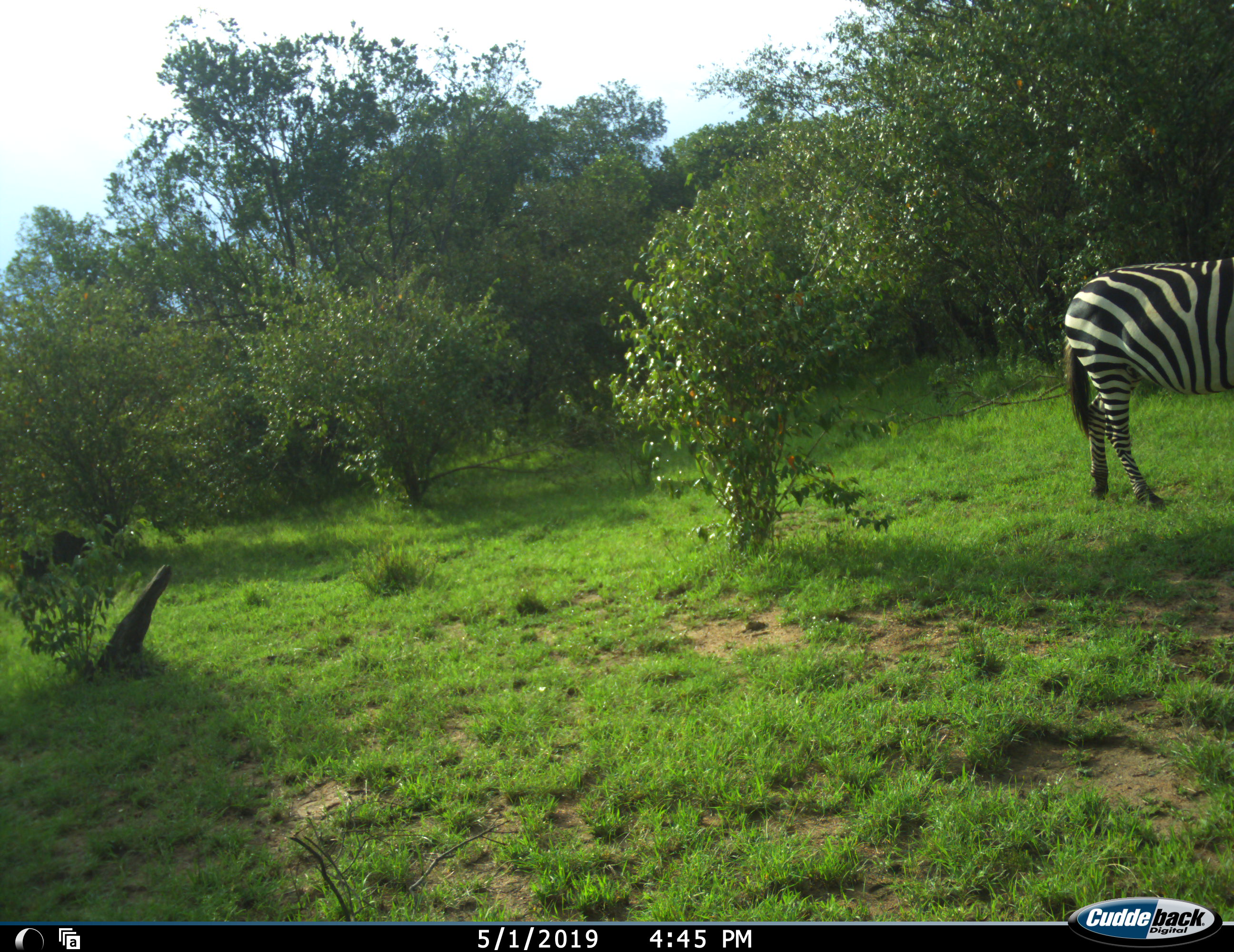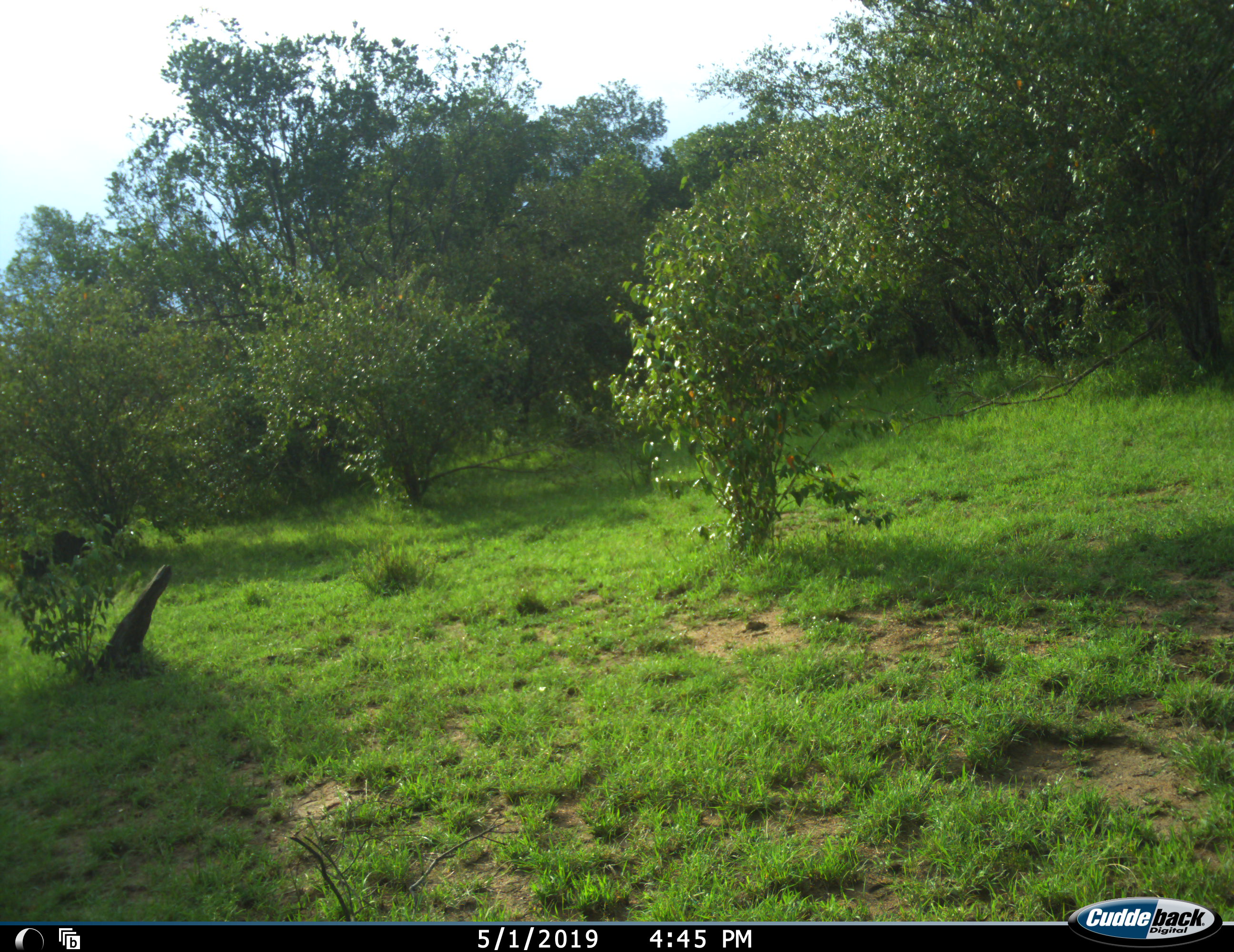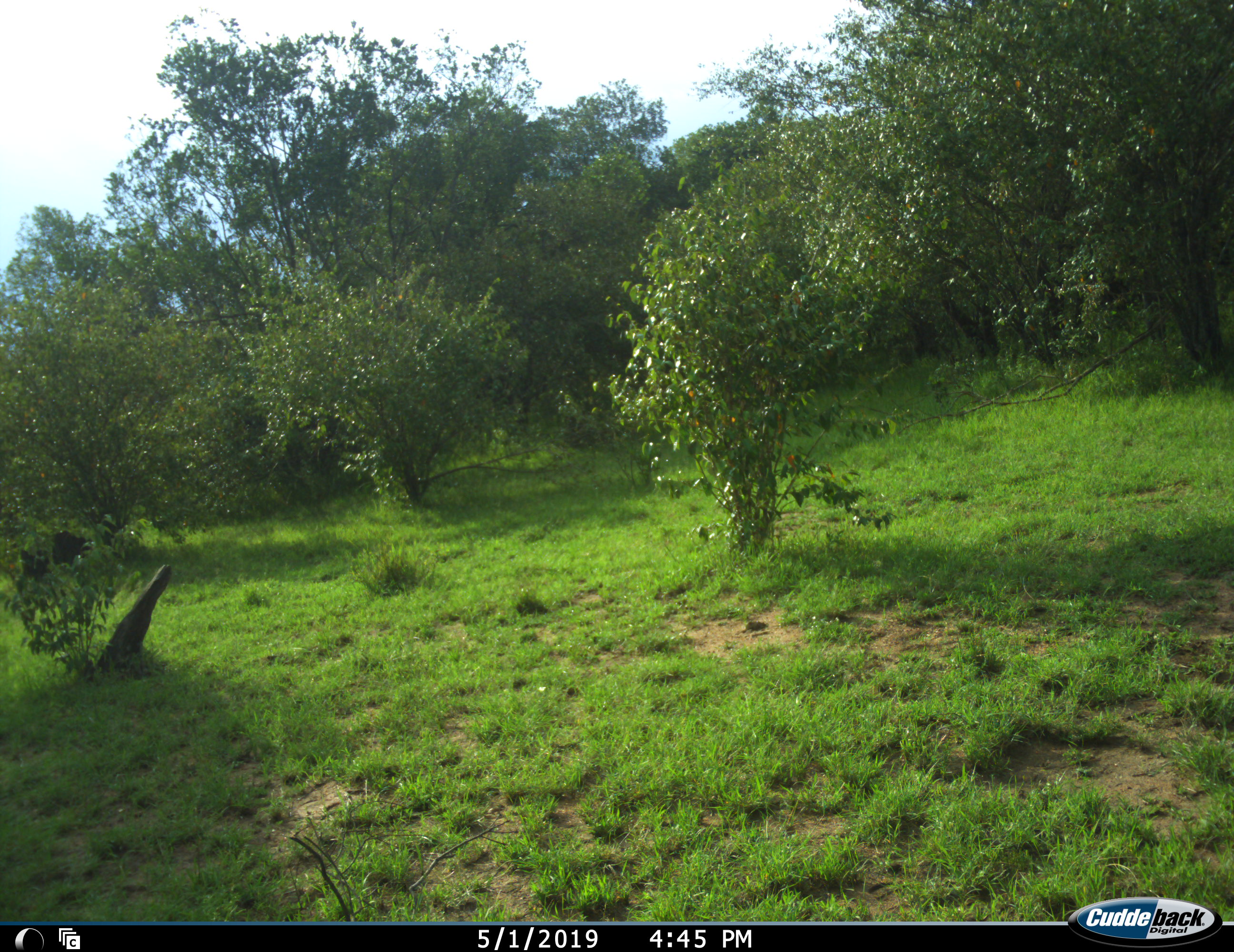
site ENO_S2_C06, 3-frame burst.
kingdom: Animalia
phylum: Chordata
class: Mammalia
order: Perissodactyla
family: Equidae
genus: Equus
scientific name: Equus quagga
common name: plains zebra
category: zebraplains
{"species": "zebraplains (plains zebra) (Equus quagga)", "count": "1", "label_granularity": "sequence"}